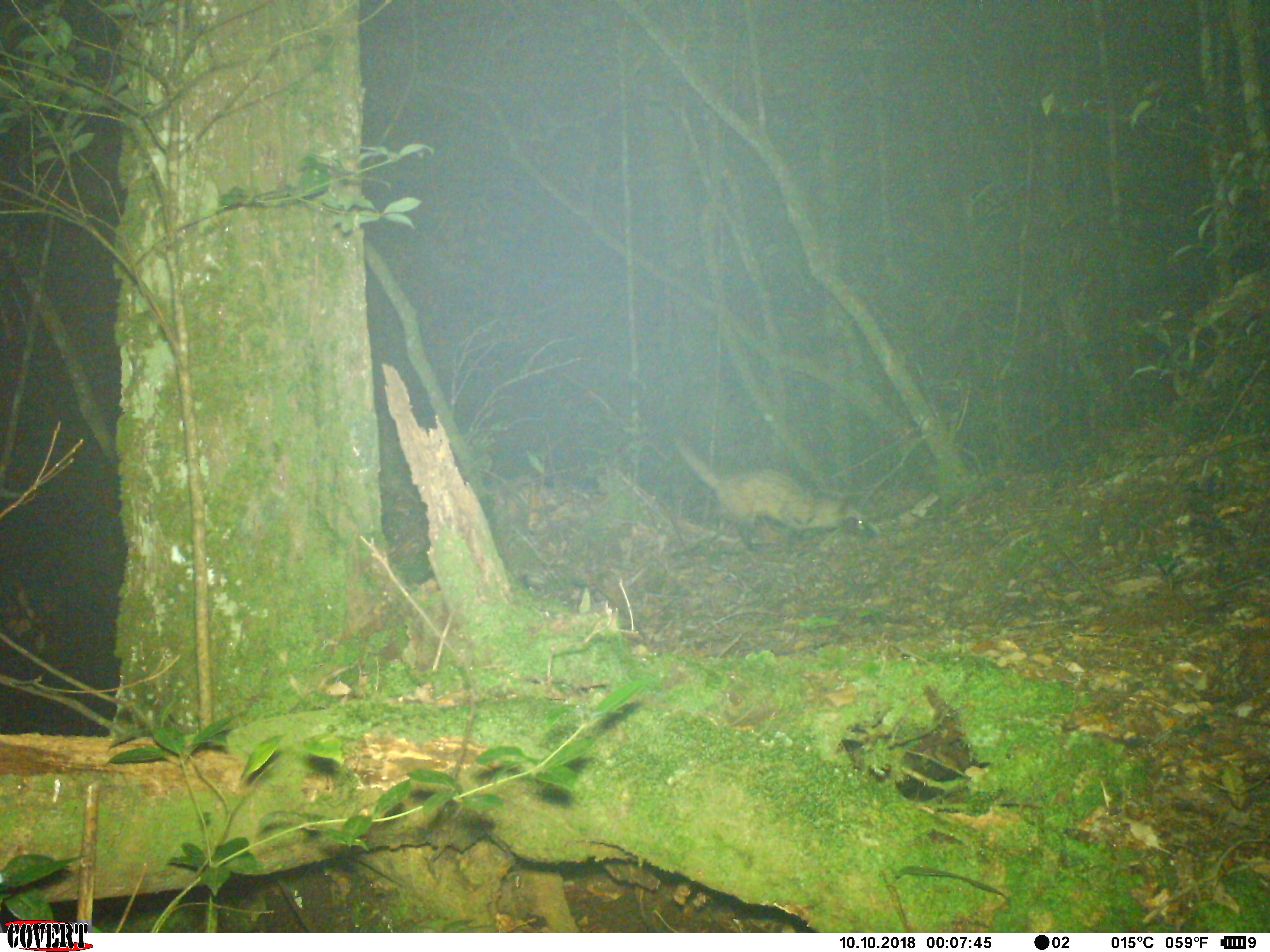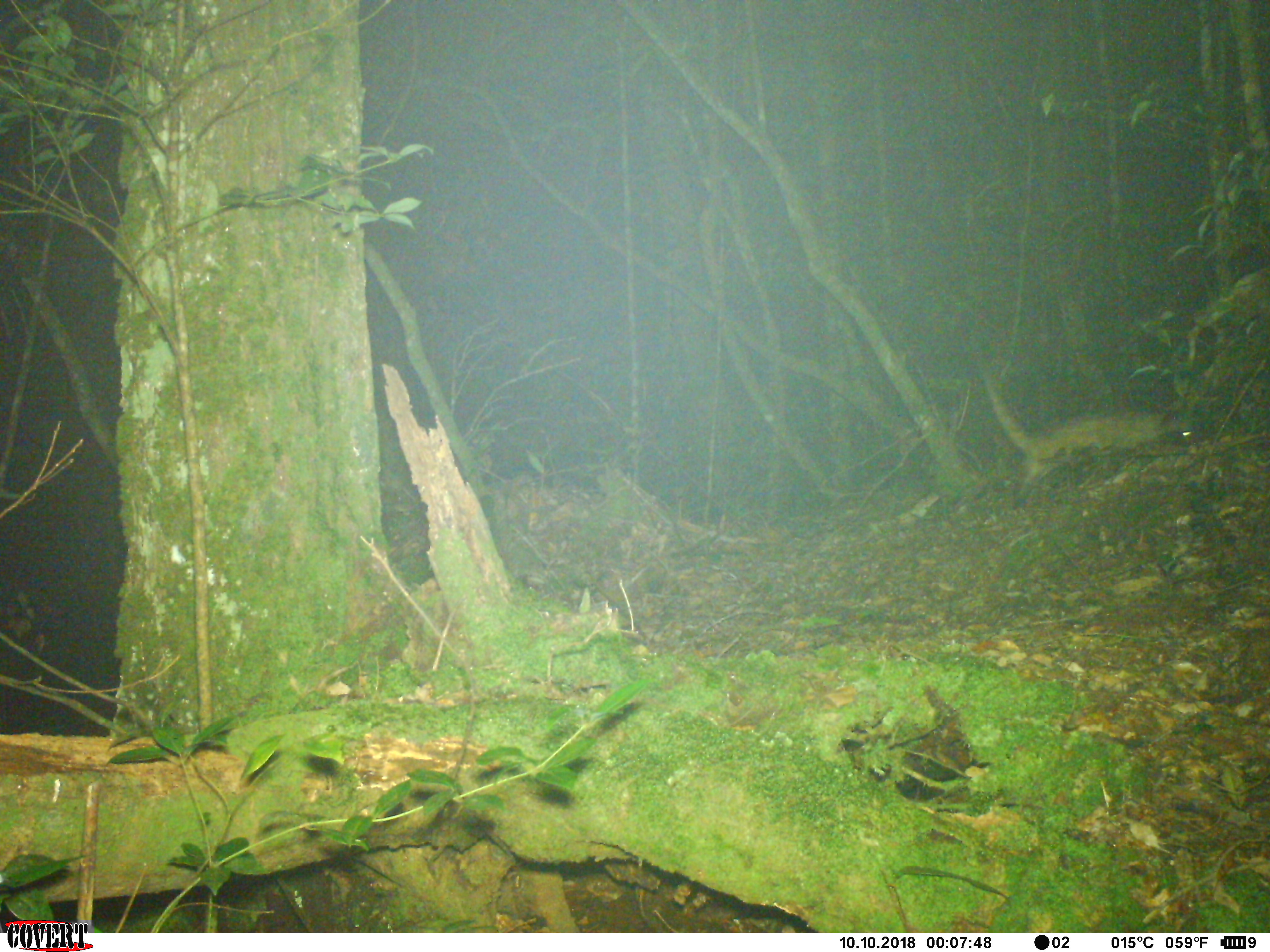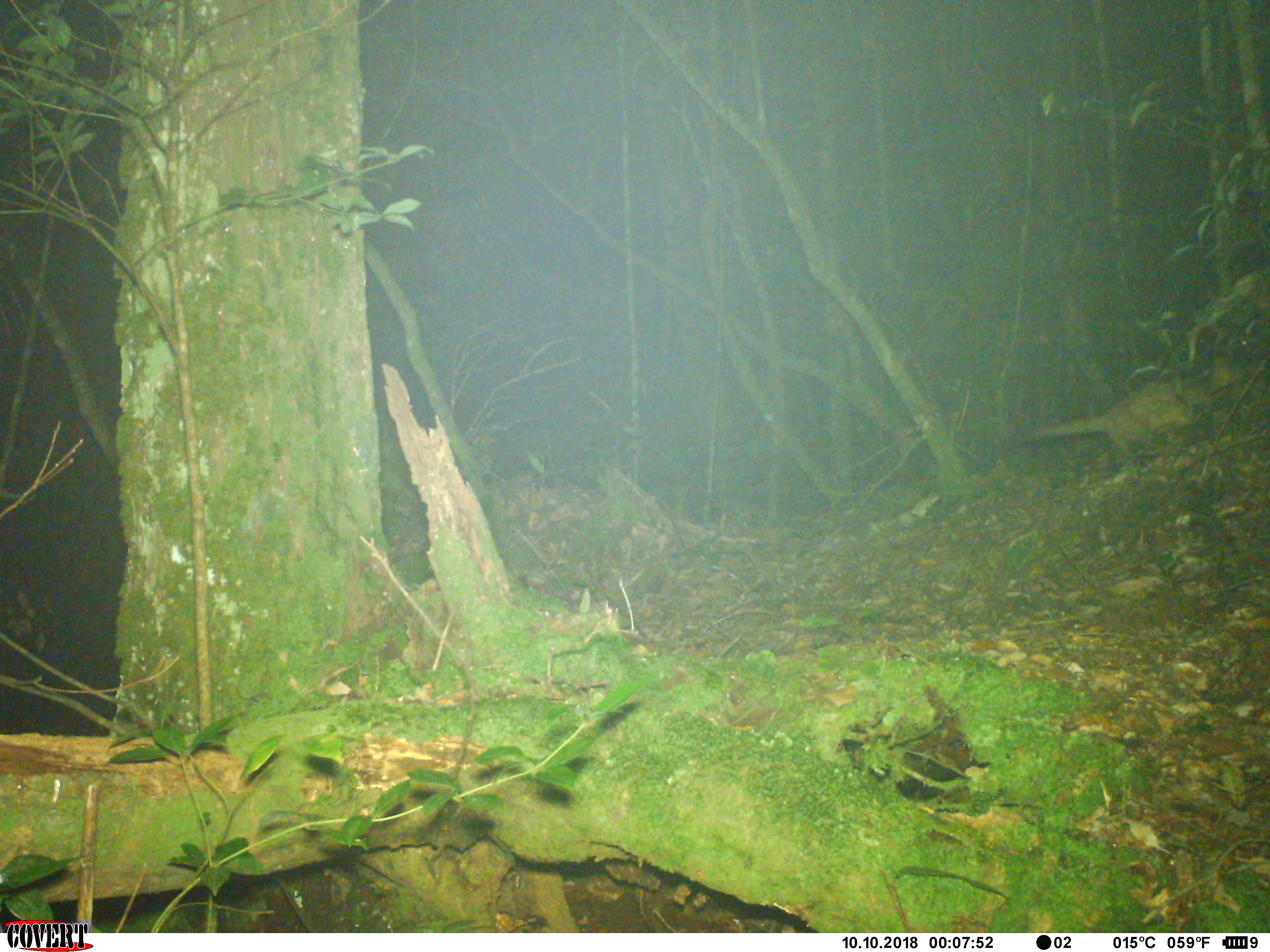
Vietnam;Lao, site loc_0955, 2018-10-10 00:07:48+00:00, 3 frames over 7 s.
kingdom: Animalia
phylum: Chordata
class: Mammalia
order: Carnivora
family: Viverridae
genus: Paradoxurus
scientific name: Paradoxurus hermaphroditus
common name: common palm civet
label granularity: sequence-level